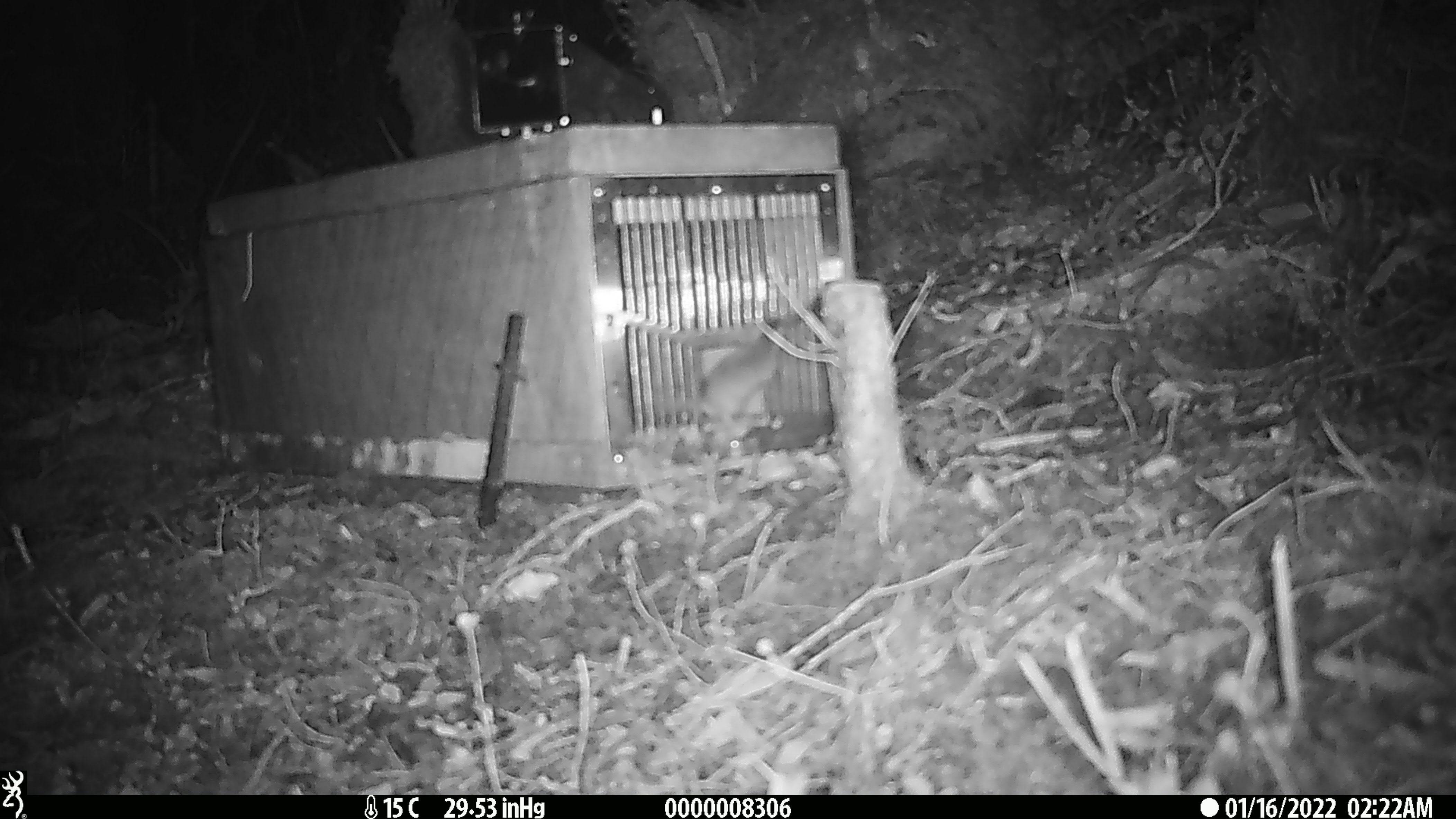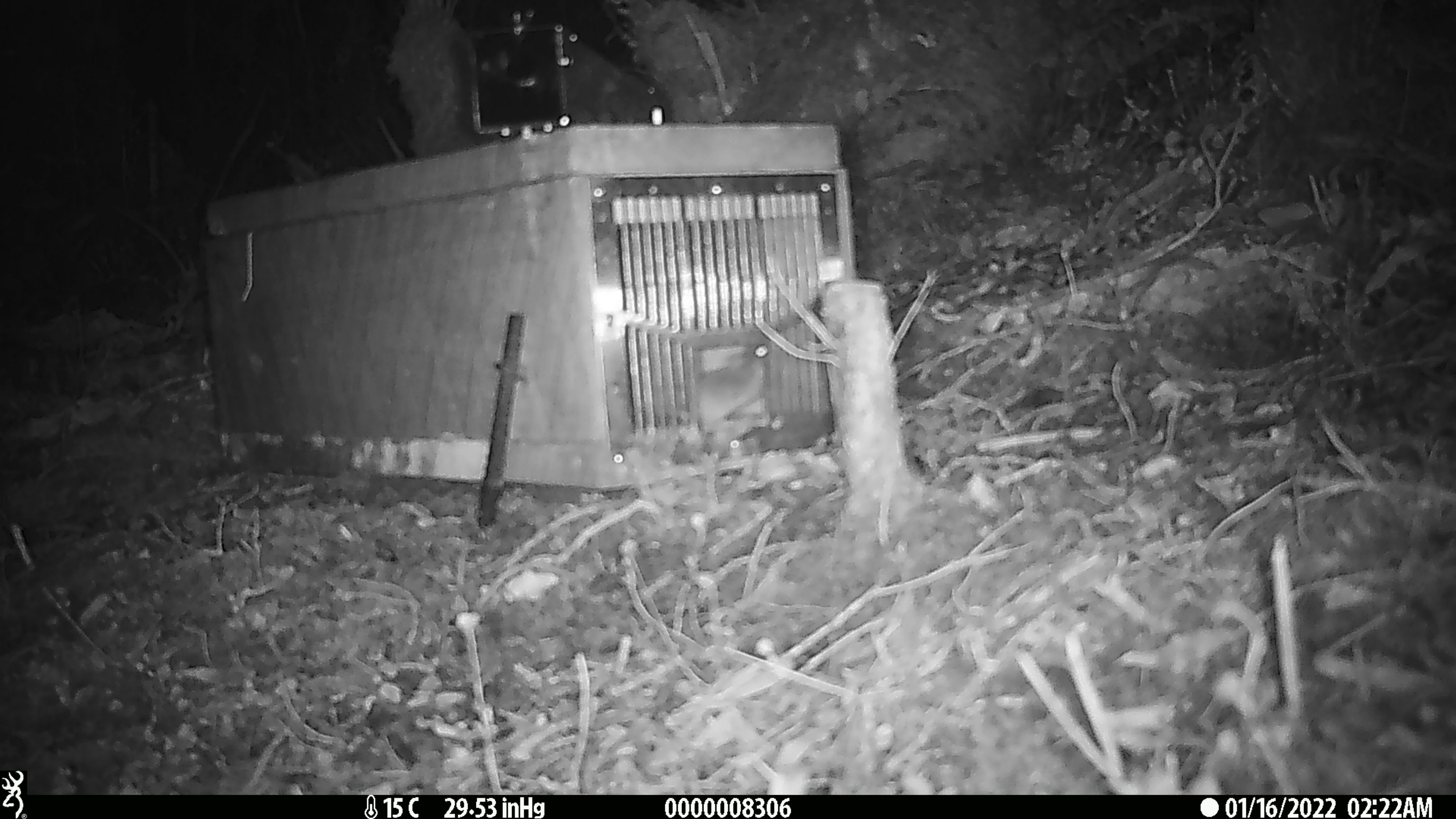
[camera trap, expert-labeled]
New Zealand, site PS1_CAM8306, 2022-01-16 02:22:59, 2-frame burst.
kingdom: Animalia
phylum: Chordata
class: Mammalia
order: Rodentia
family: Muridae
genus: Mus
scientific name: Mus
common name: mouse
Mouse (Mus).